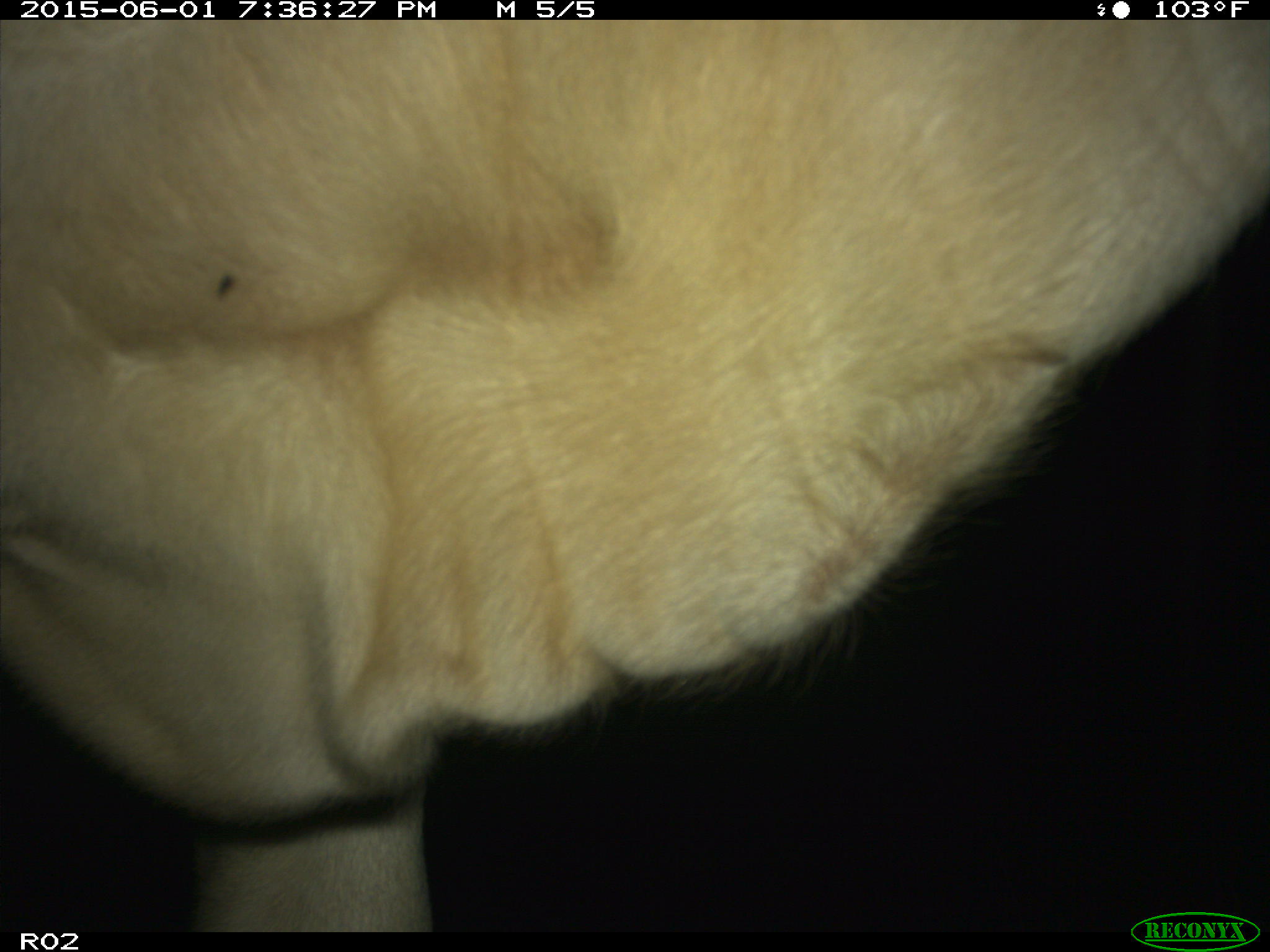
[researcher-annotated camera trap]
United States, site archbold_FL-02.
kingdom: Animalia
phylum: Chordata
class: Mammalia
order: Artiodactyla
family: Bovidae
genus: Bos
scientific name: Bos taurus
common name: domestic cow